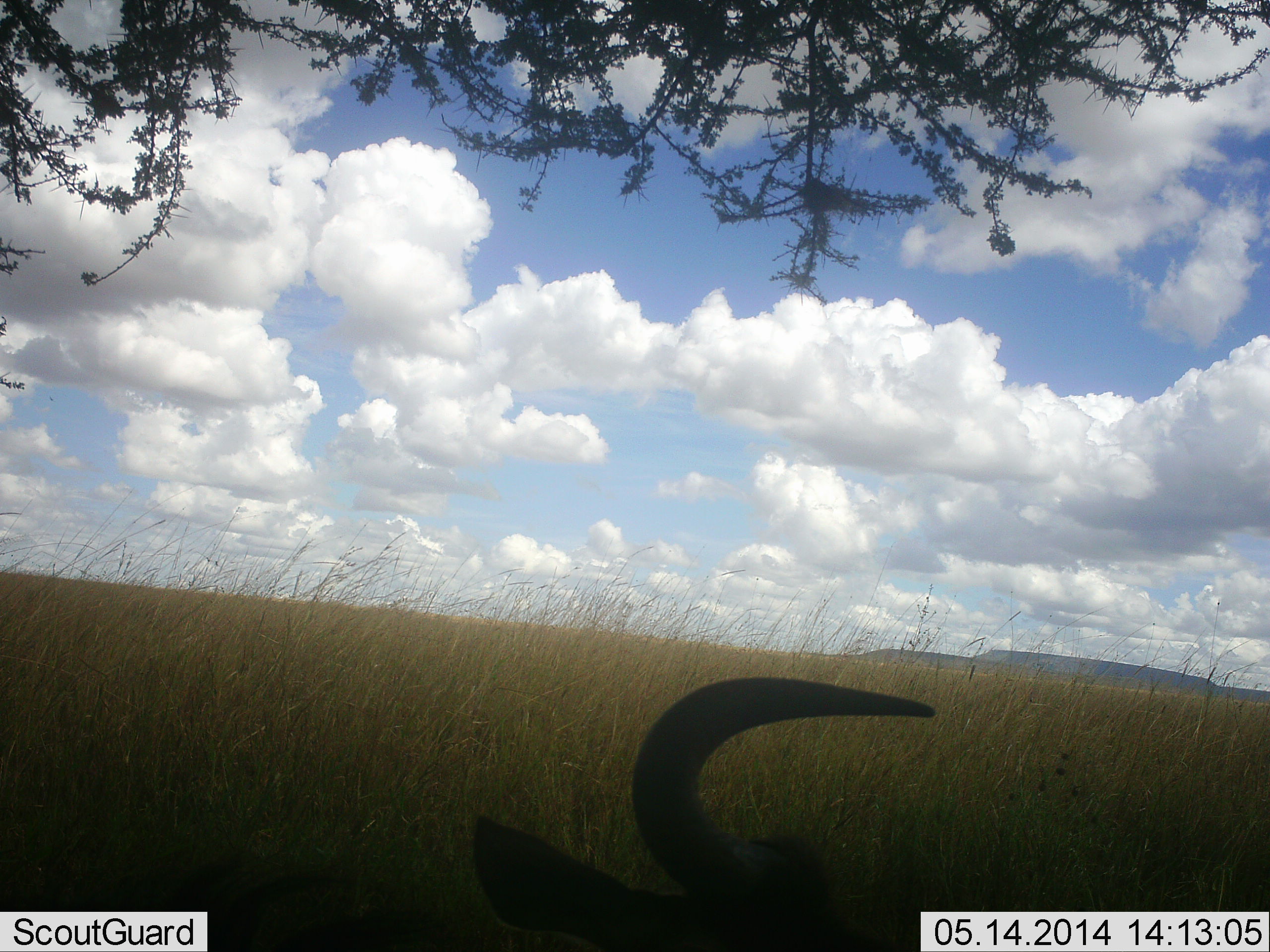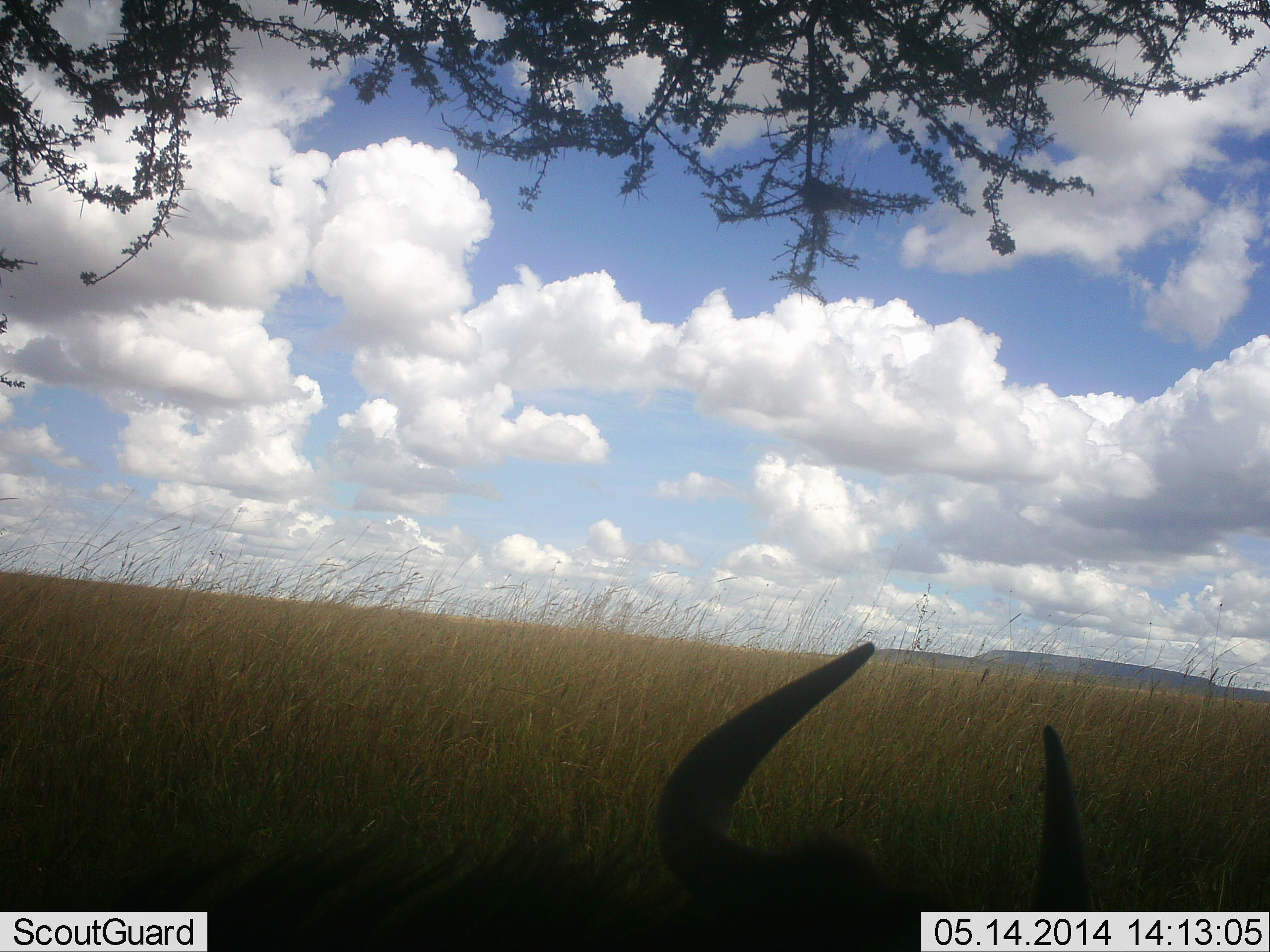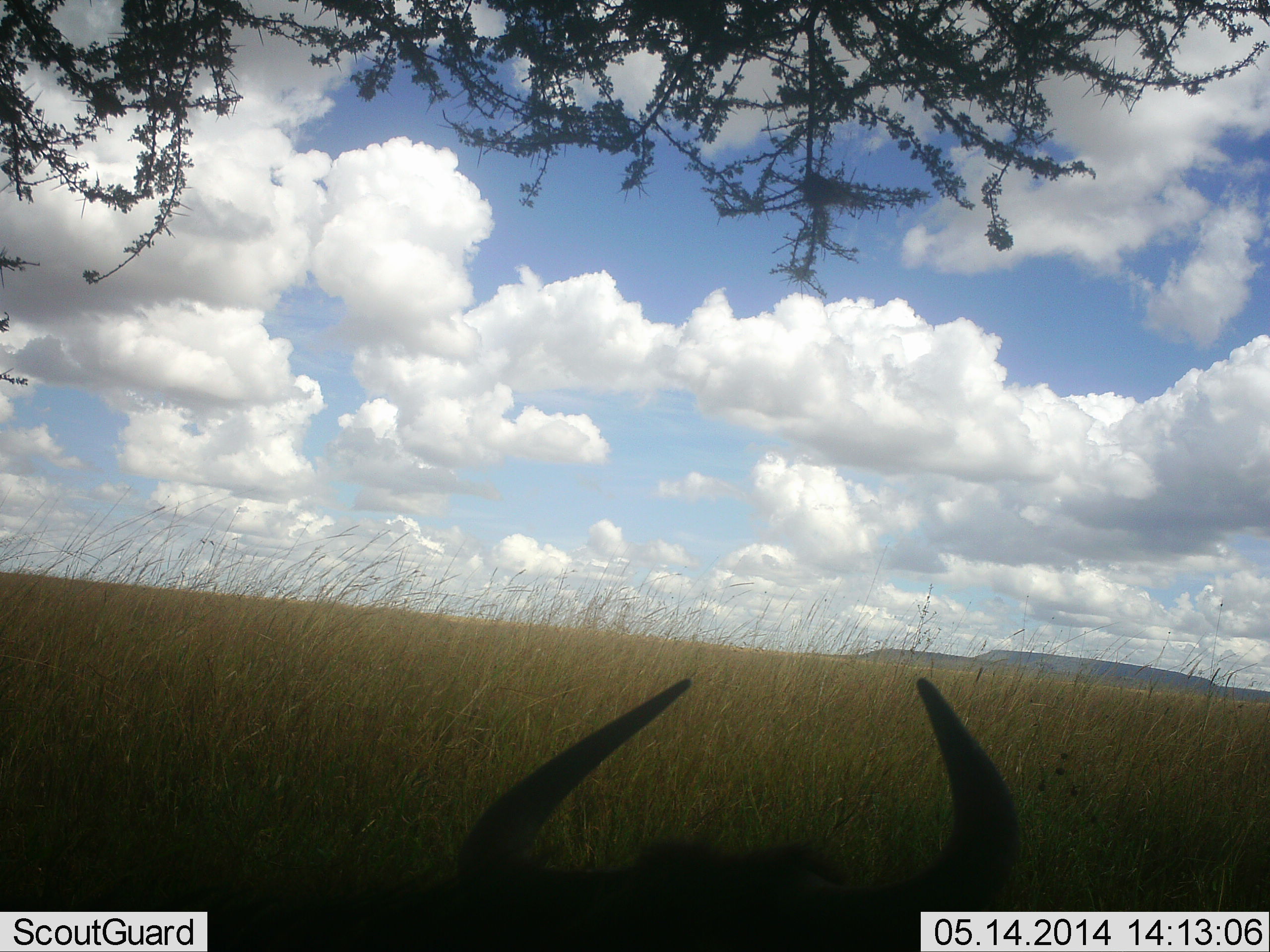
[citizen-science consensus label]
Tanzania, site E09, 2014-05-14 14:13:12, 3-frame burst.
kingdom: Animalia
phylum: Chordata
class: Mammalia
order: Artiodactyla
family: Bovidae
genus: Connochaetes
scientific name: Connochaetes taurinus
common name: blue wildebeest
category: wildebeest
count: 1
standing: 0%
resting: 90%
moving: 10%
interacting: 0%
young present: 0%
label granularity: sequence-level